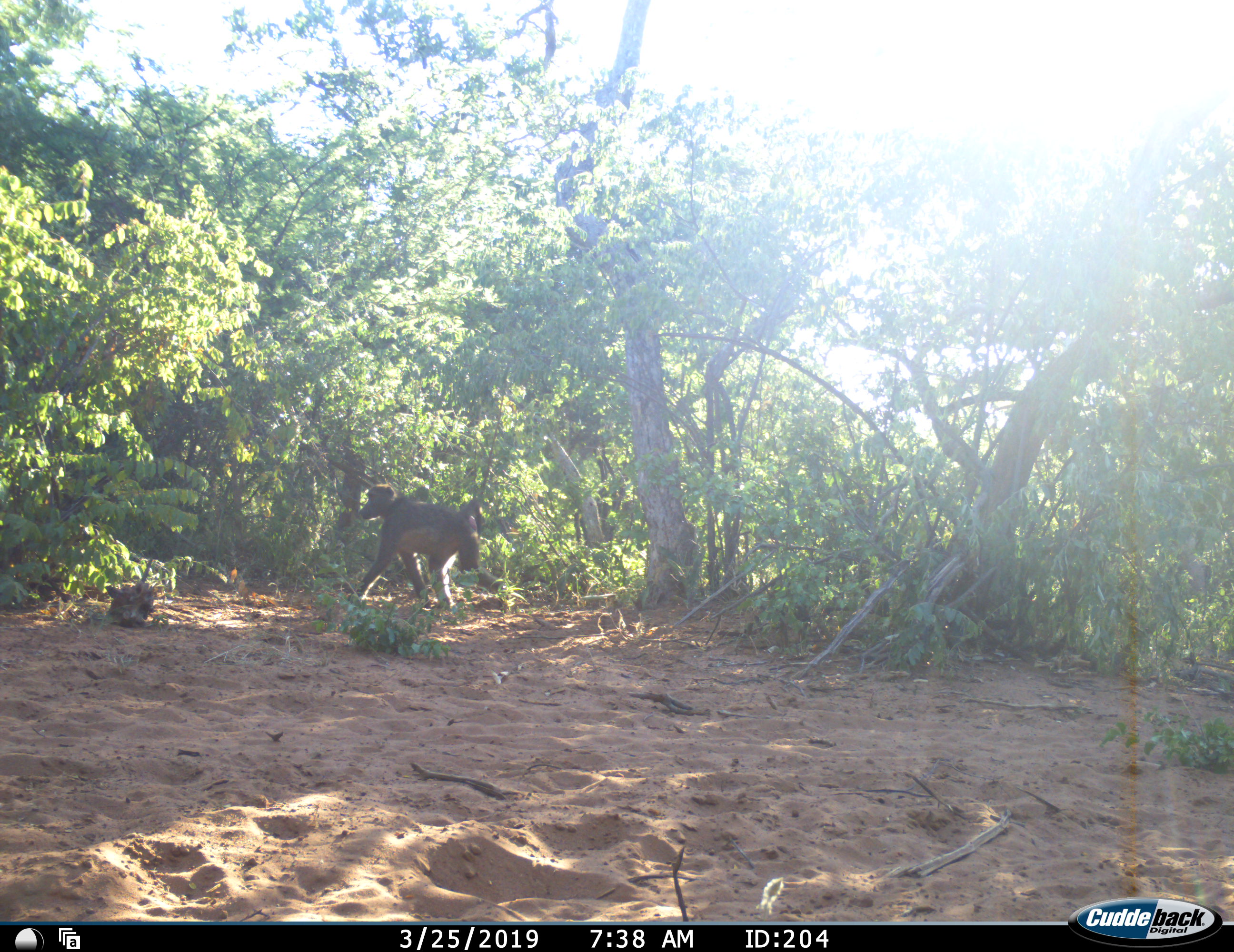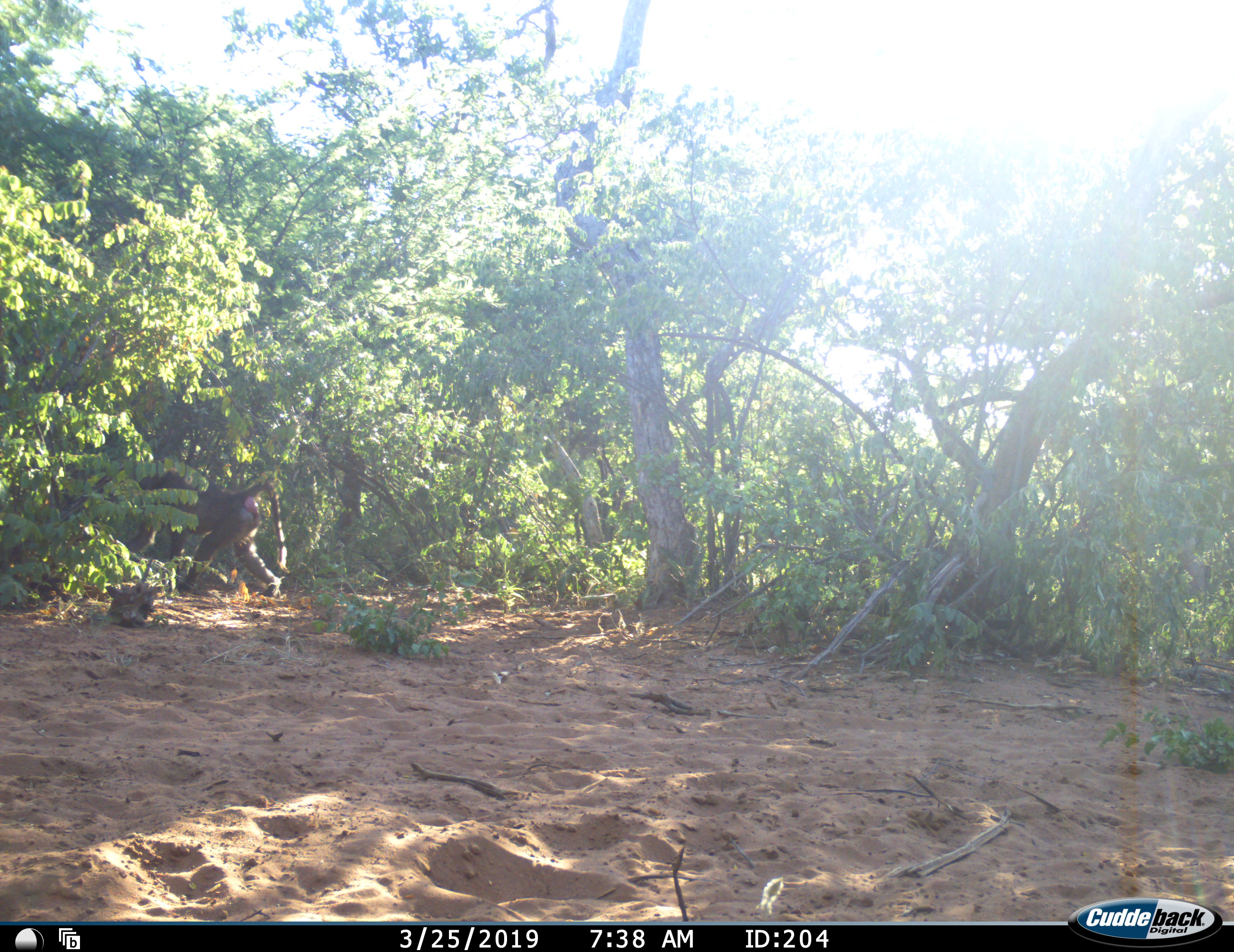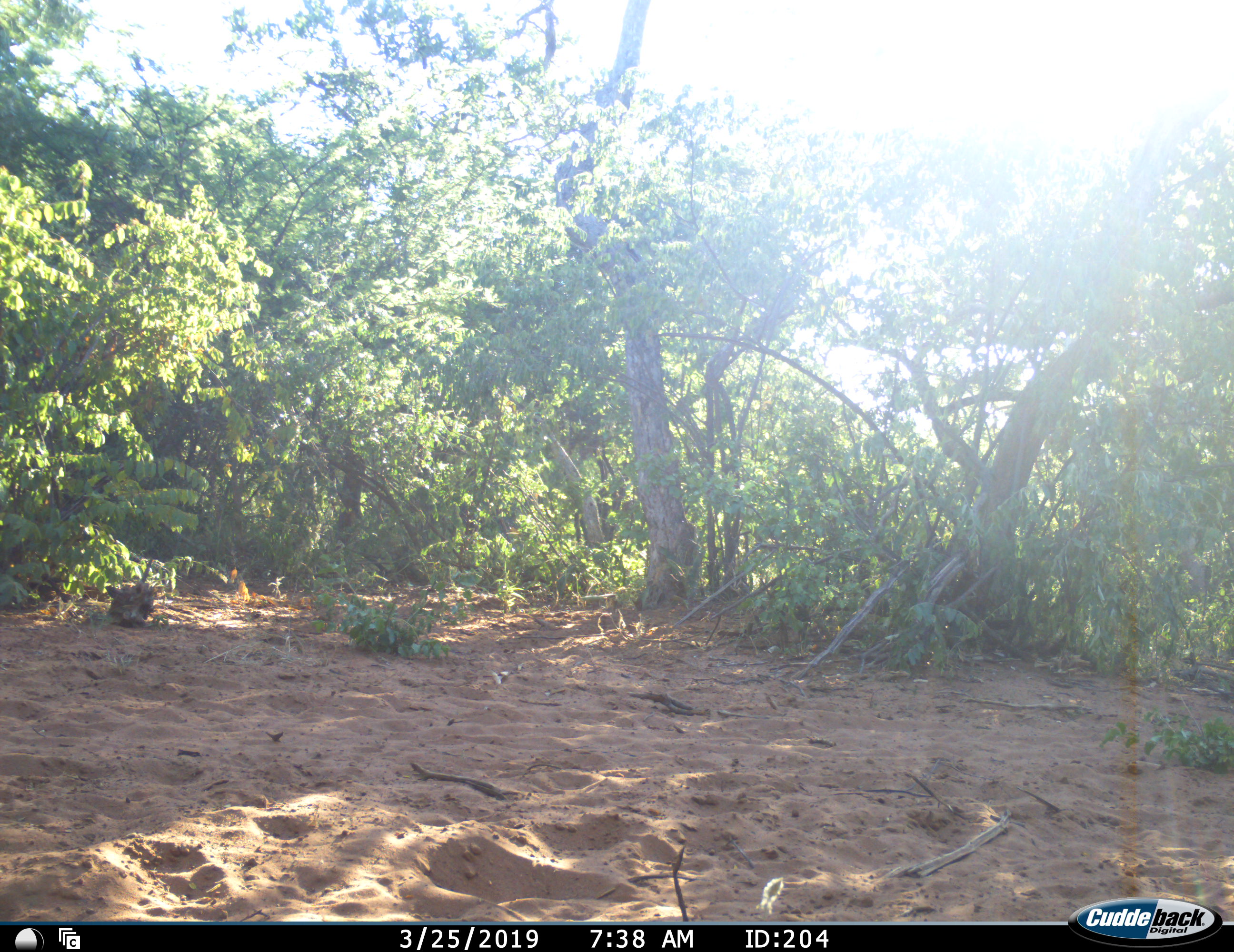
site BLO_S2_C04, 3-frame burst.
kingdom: Animalia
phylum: Chordata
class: Mammalia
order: Primates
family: Cercopithecidae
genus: Papio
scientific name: Papio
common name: baboon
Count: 1.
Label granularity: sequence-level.